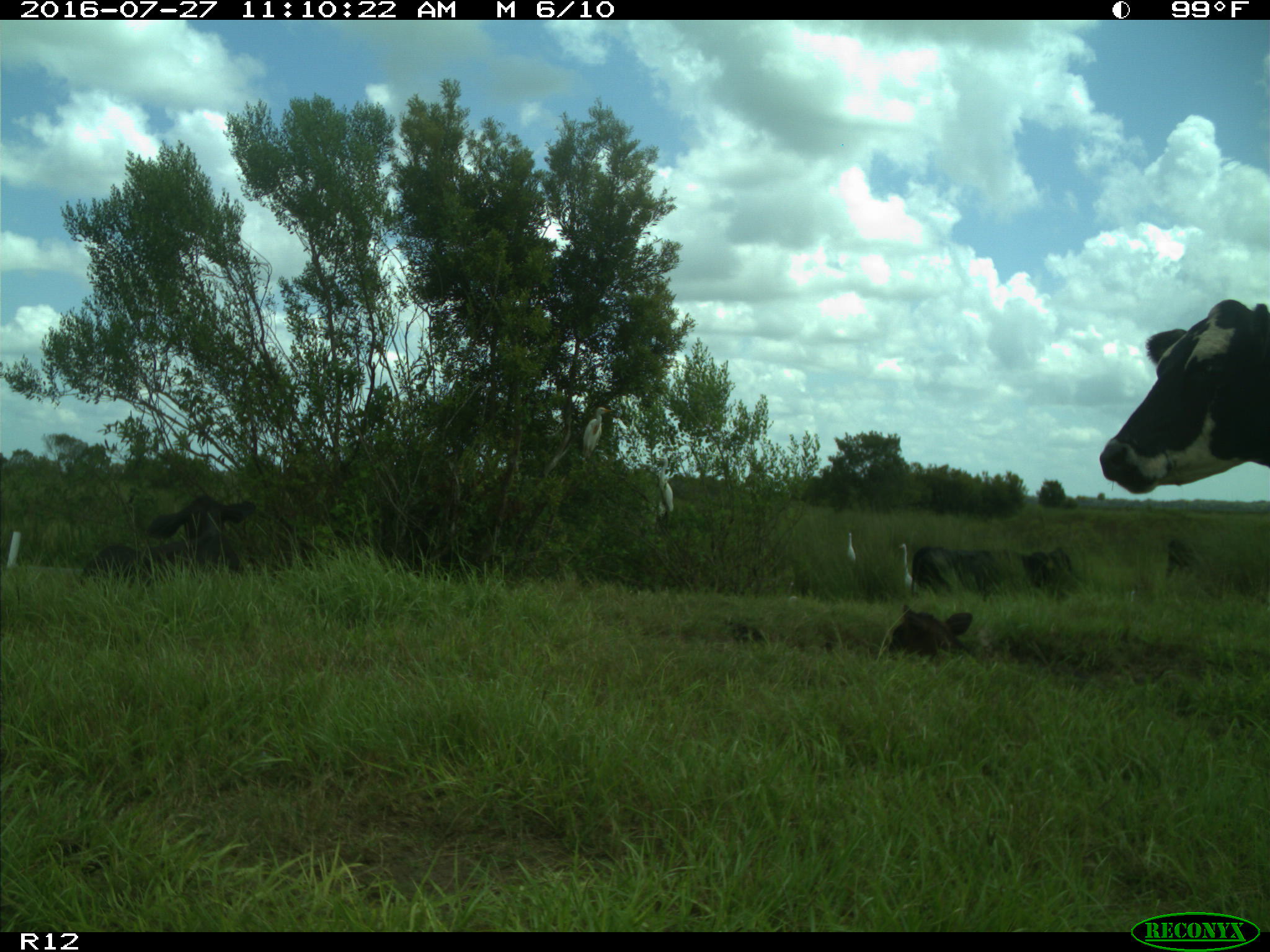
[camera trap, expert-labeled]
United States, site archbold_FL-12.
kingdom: Animalia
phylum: Chordata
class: Mammalia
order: Artiodactyla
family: Bovidae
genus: Bos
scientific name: Bos taurus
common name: domestic cow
Bos taurus (domestic cow).